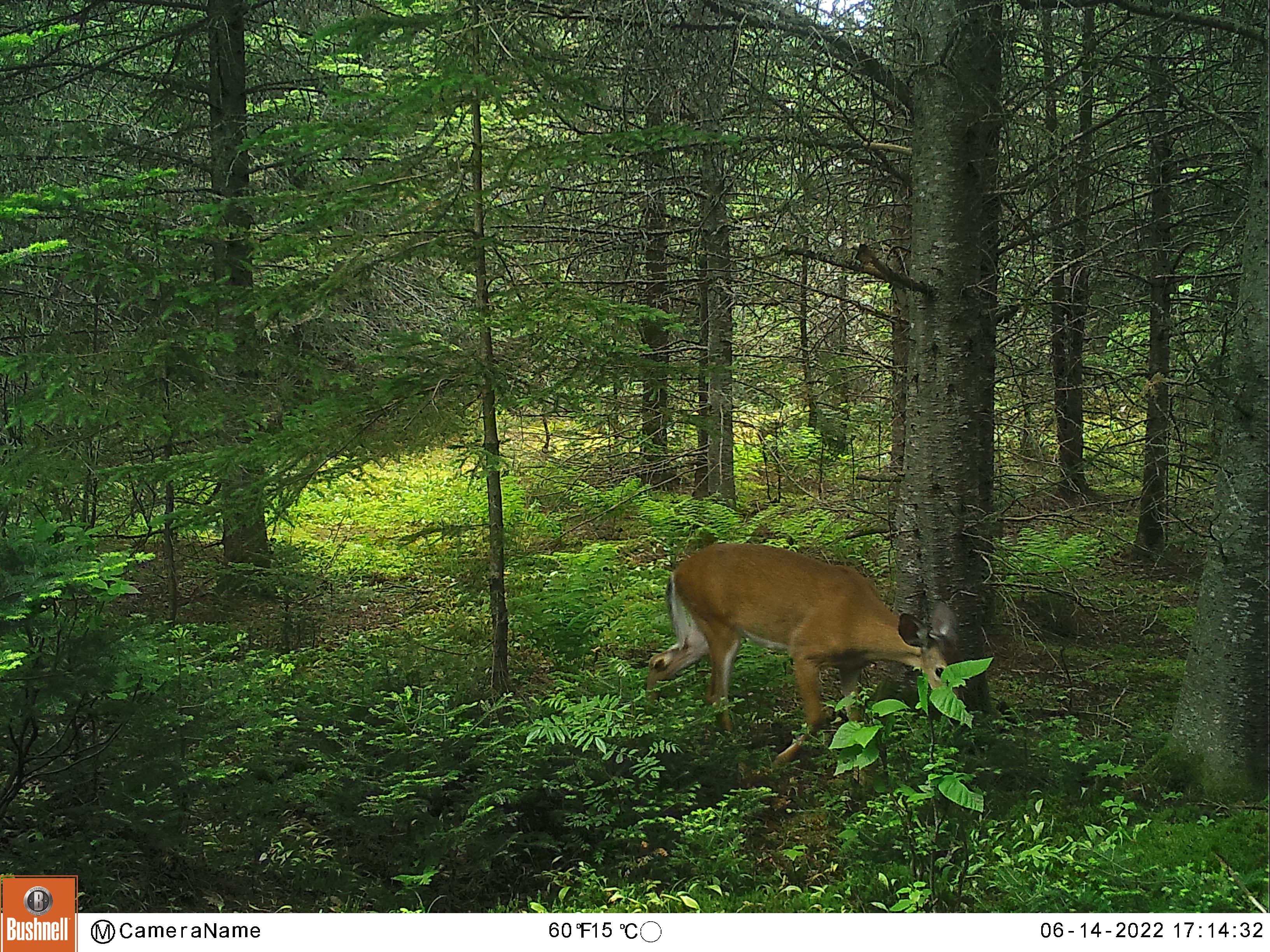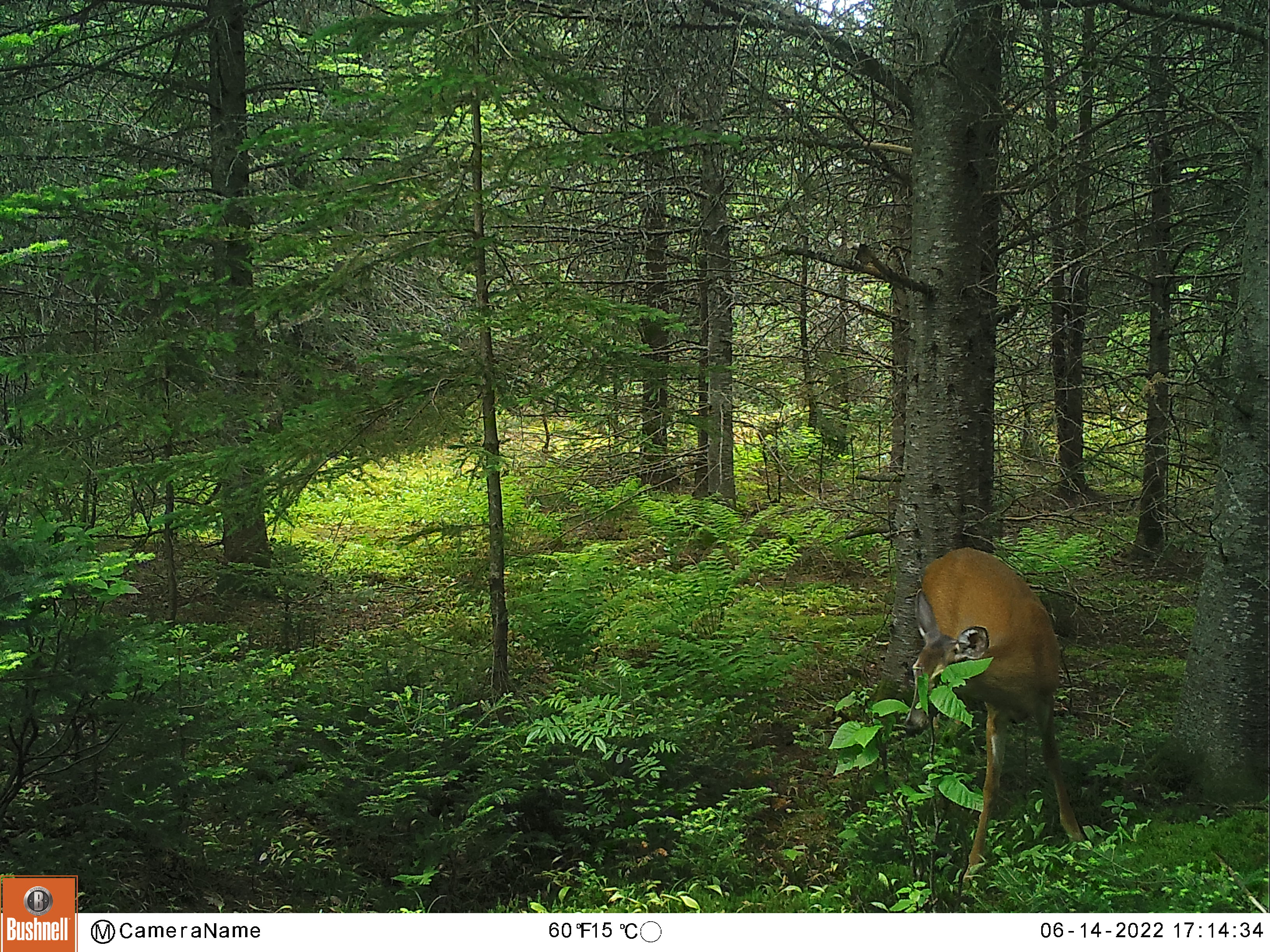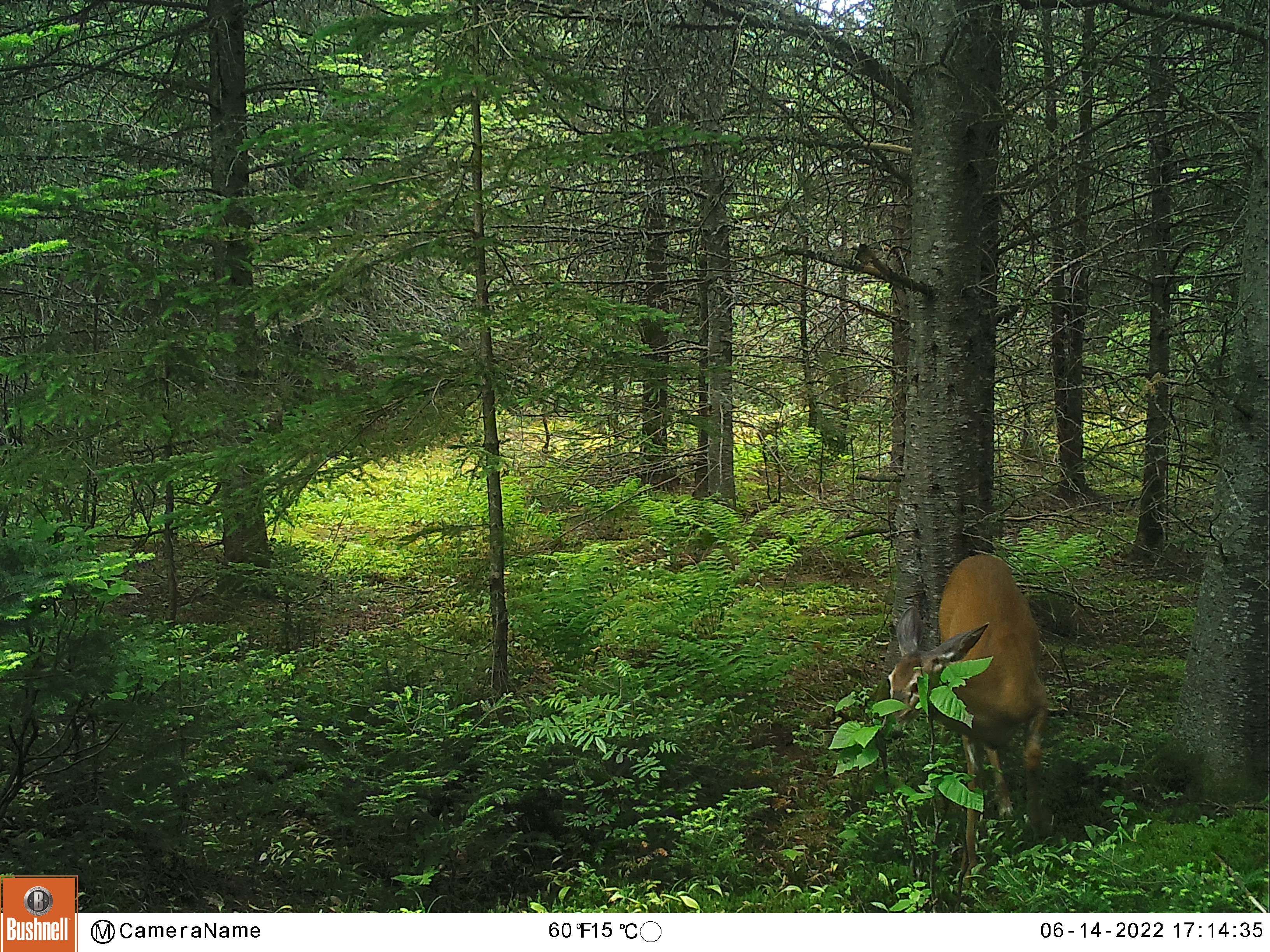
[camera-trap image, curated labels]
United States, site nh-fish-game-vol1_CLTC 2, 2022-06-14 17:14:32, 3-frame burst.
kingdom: Animalia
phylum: Chordata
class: Mammalia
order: Artiodactyla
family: Cervidae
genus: Odocoileus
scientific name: Odocoileus virginianus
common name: white-tailed deer